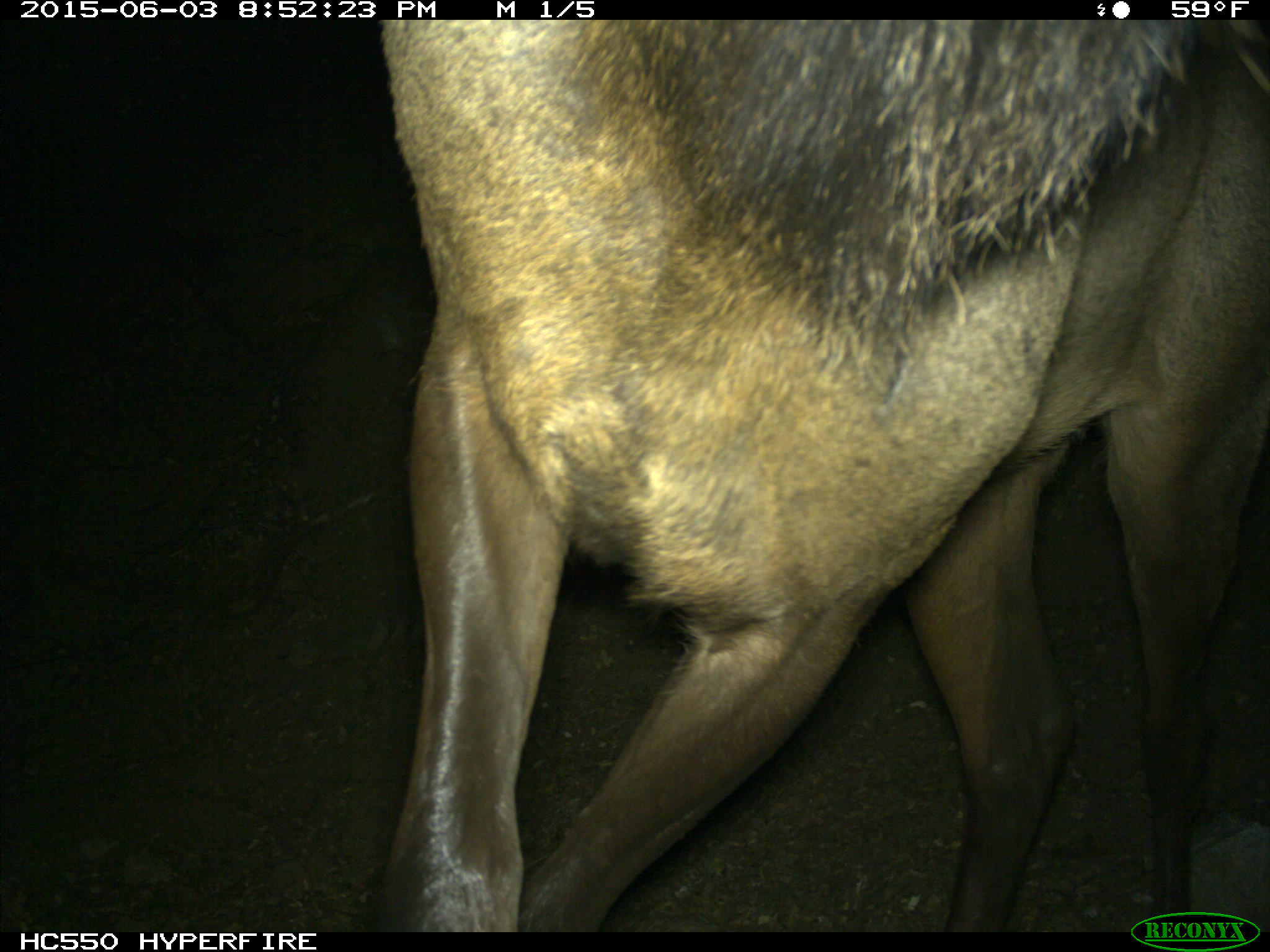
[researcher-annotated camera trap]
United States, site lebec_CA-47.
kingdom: Animalia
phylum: Chordata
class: Mammalia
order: Artiodactyla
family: Cervidae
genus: Cervus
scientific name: Cervus canadensis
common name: elk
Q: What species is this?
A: Cervus canadensis (elk).